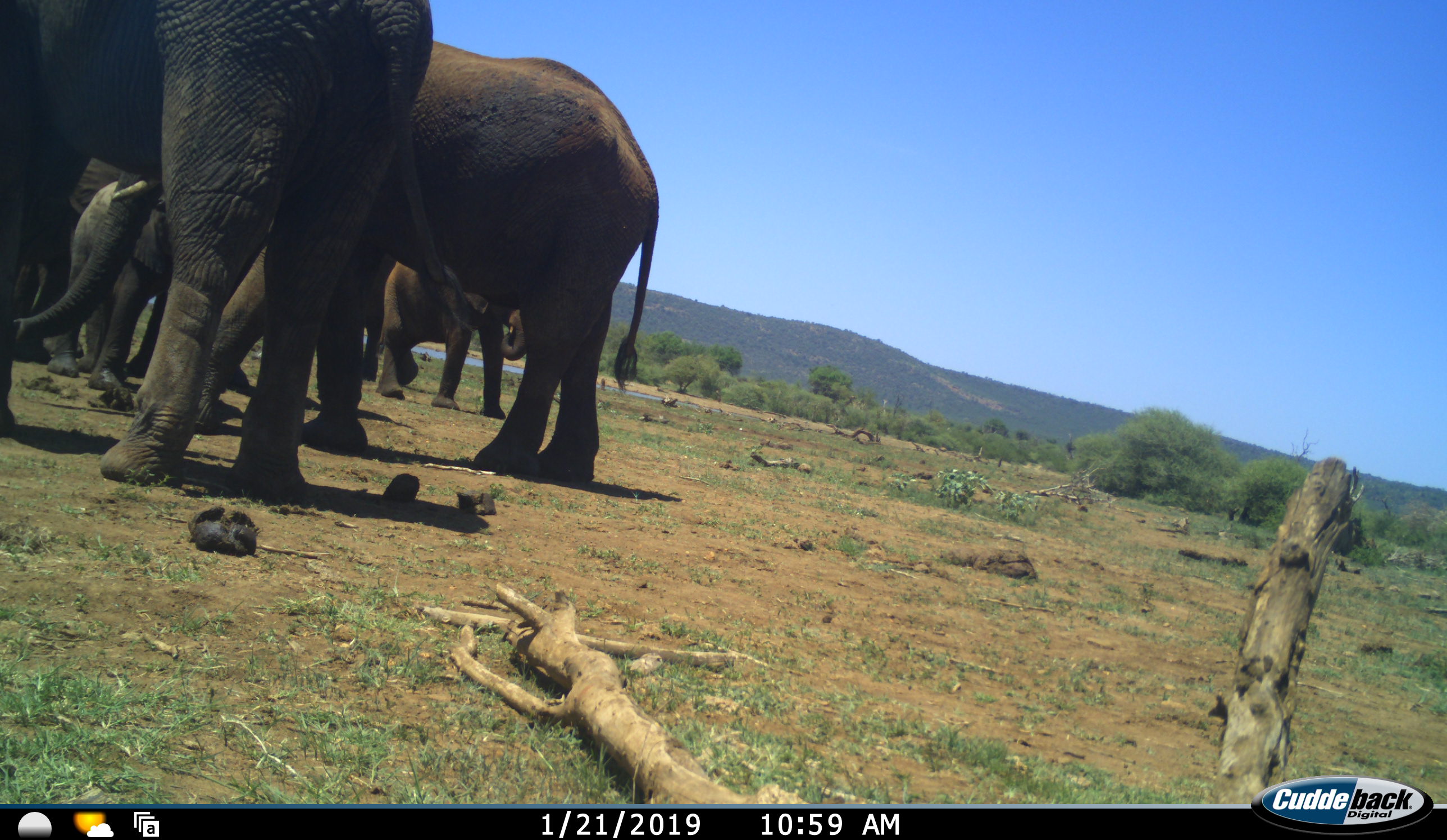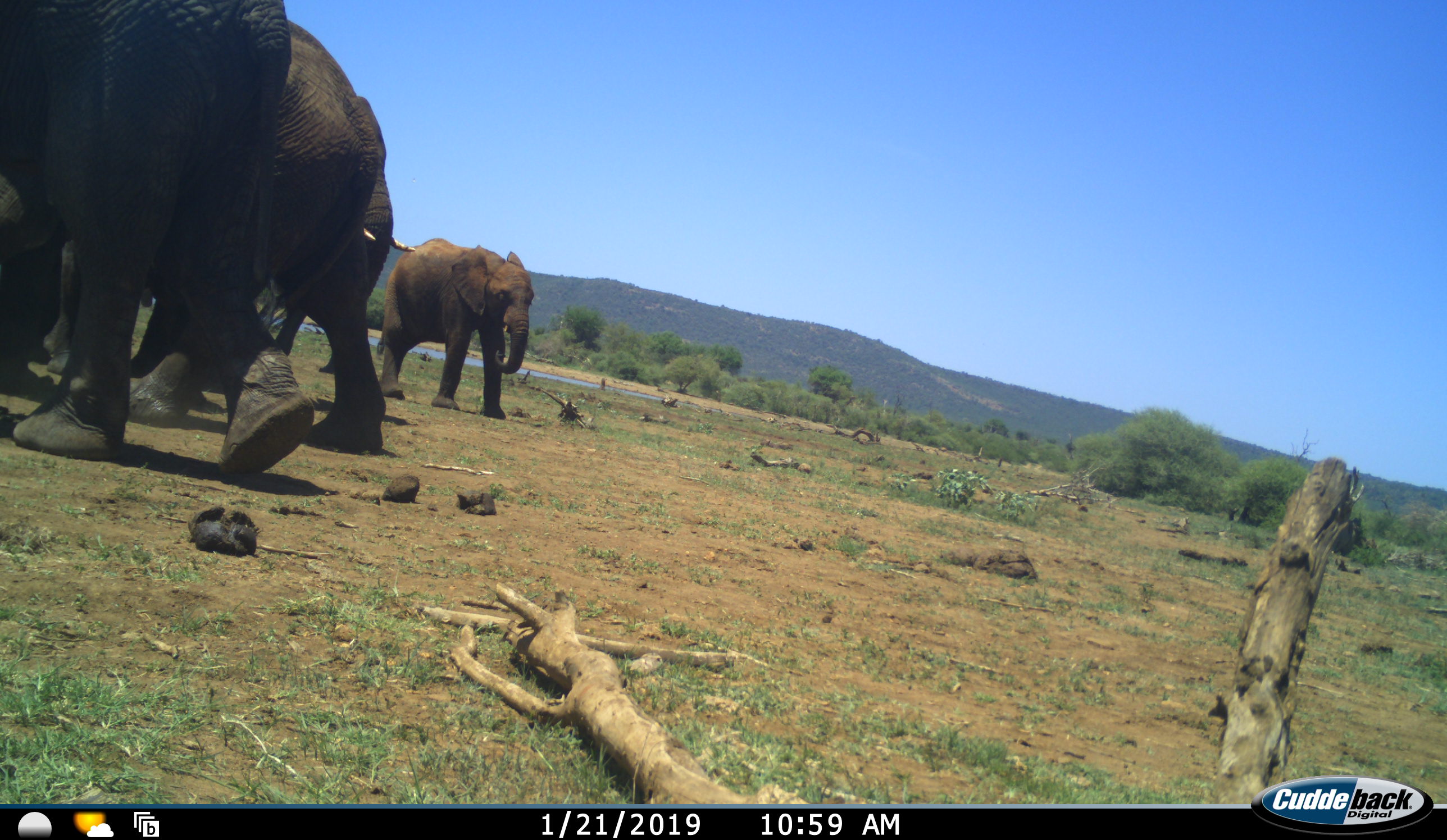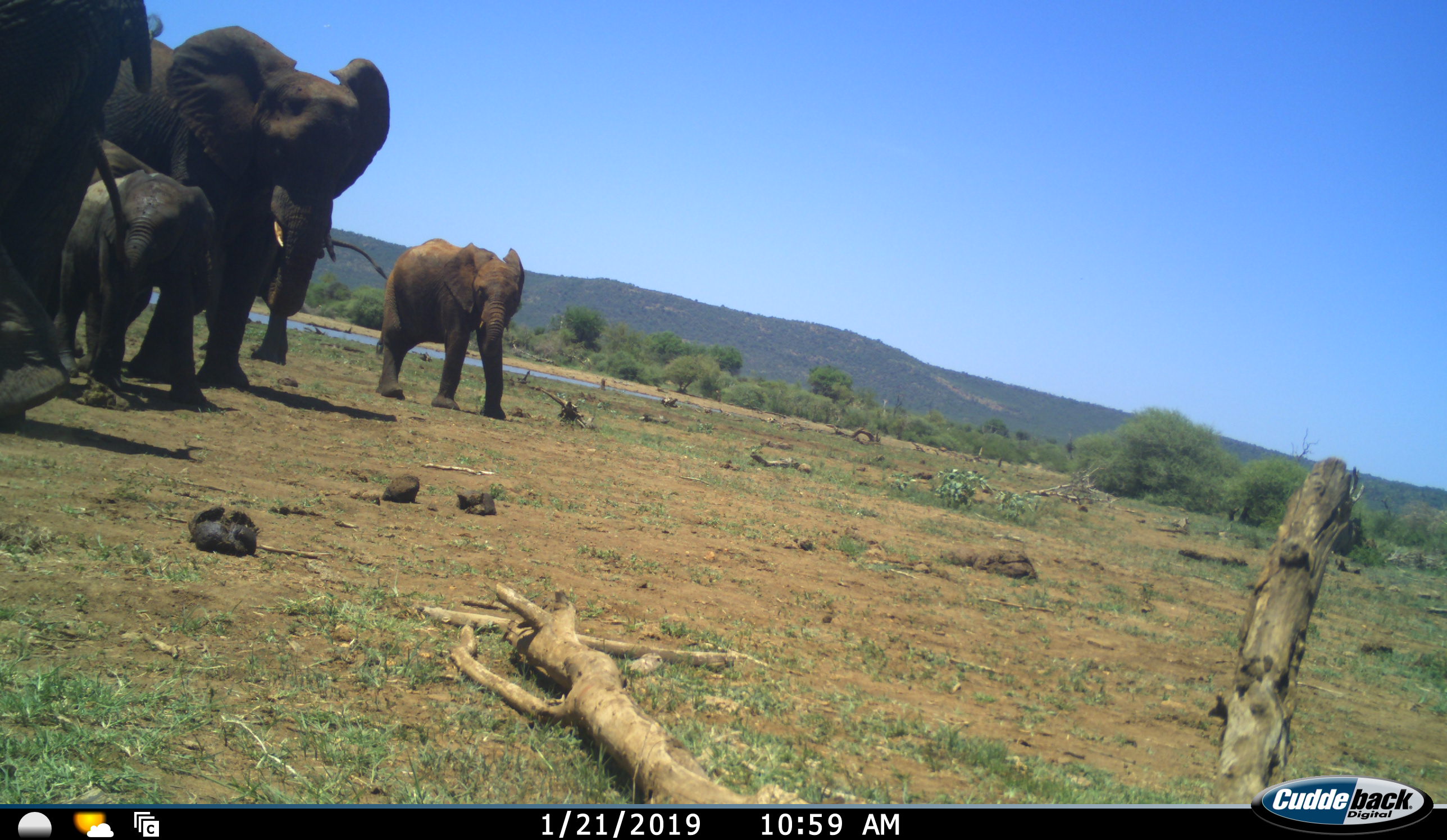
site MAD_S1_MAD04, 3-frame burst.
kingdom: Animalia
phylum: Chordata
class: Mammalia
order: Proboscidea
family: Elephantidae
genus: Loxodonta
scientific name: Loxodonta africana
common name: african bush elephant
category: elephant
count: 5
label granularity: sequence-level